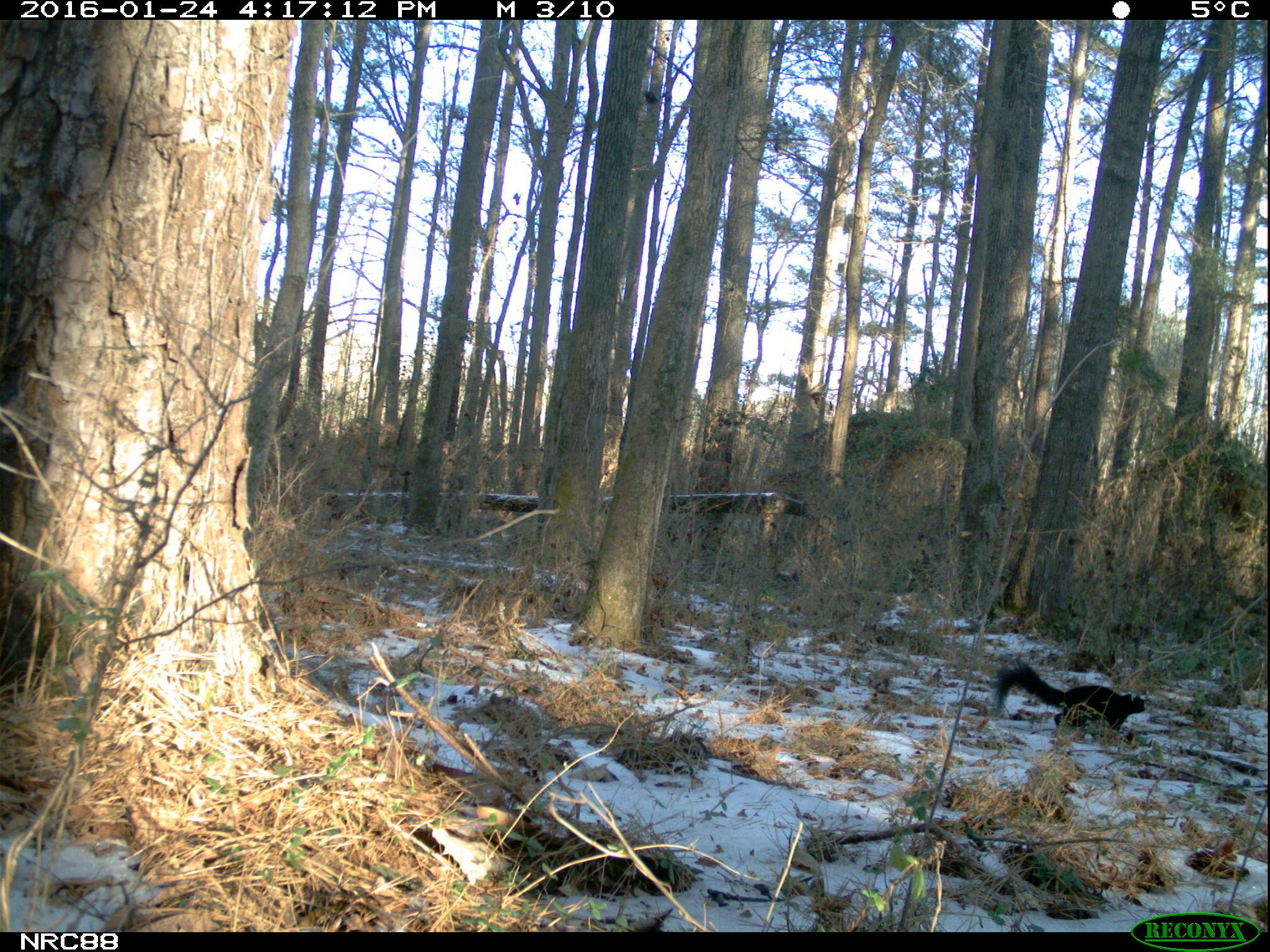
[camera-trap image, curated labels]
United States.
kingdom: Animalia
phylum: Chordata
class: Mammalia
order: Rodentia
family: Sciuridae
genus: Sciurus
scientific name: Sciurus niger cinereus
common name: eastern fox squirrel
Eastern Fox Squirrel (Sciurus niger cinereus).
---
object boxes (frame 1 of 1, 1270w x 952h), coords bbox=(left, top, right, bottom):
Eastern Fox Squirrel: bbox=(988, 659, 1153, 738)